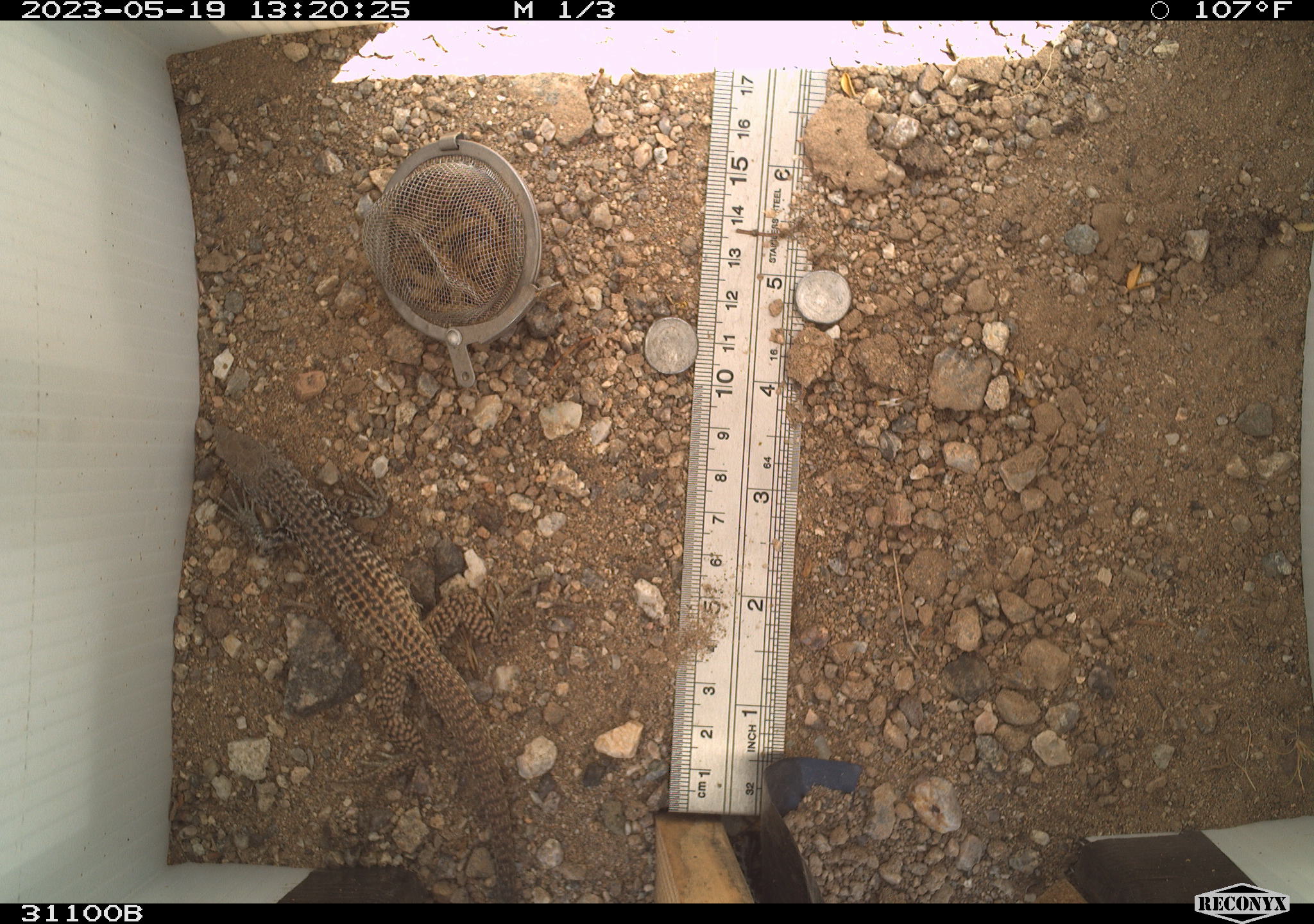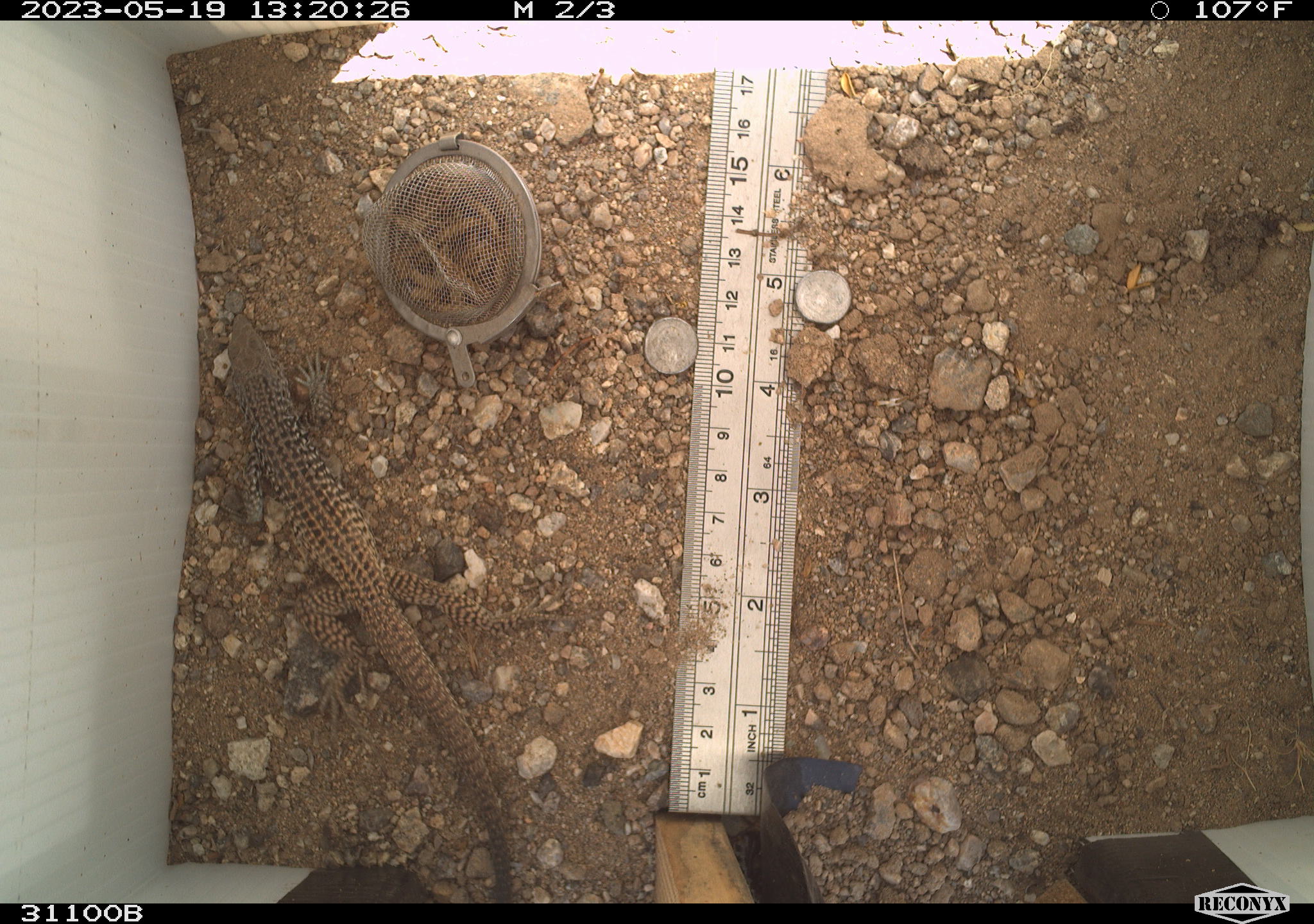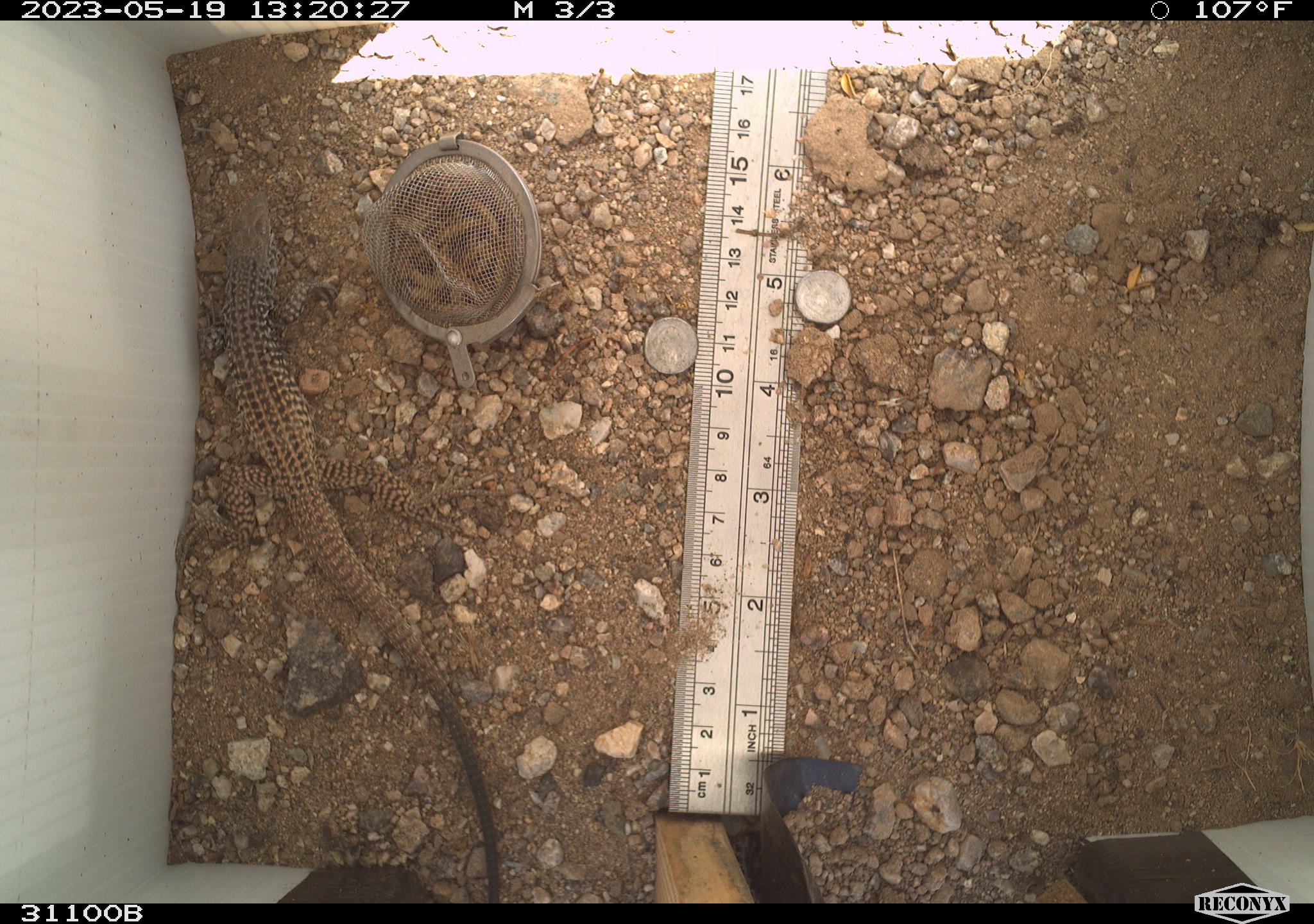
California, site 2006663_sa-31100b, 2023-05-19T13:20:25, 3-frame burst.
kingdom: Animalia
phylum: Chordata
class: Reptilia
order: Squamata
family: Teiidae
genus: Aspidoscelis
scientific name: Aspidoscelis tigris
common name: western whiptail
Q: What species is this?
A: Western whiptail (Aspidoscelis tigris).